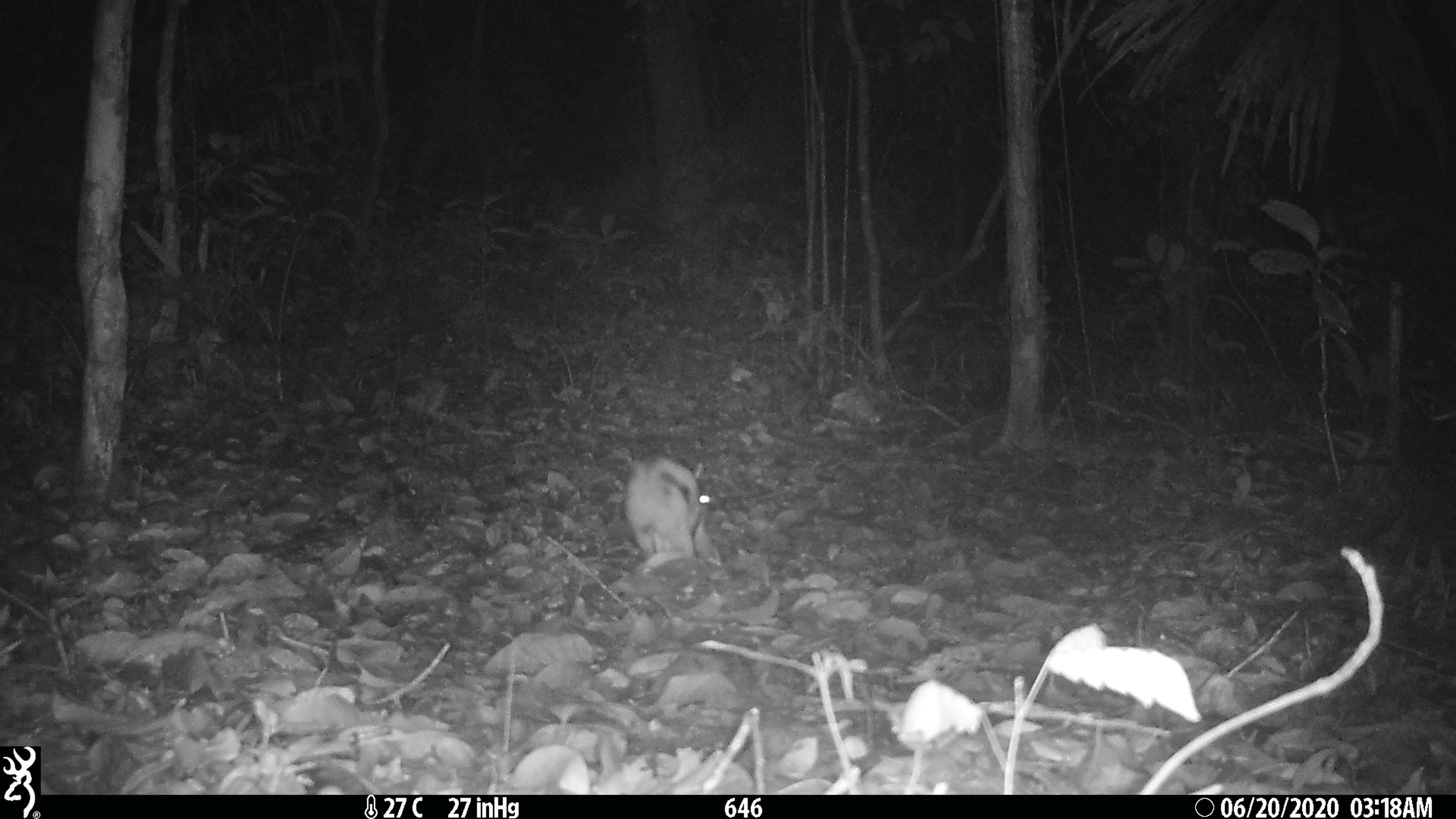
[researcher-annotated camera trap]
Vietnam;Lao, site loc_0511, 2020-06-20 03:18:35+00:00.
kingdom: Animalia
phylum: Chordata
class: Mammalia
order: Lagomorpha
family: Leporidae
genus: Nesolagus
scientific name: Nesolagus timminsi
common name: annamite striped rabbit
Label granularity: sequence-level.